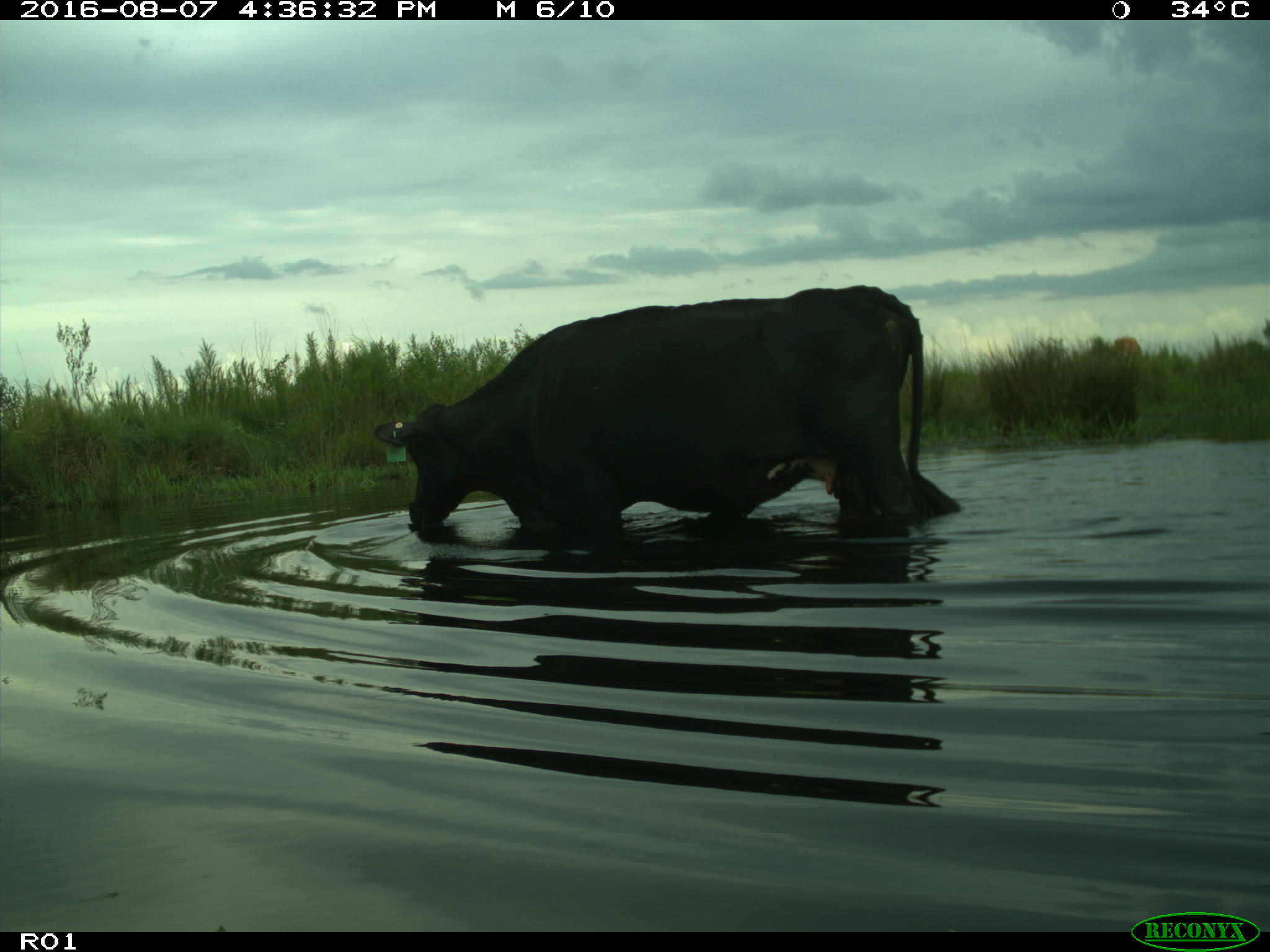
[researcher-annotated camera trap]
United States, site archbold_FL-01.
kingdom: Animalia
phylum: Chordata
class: Mammalia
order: Artiodactyla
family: Bovidae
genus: Bos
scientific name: Bos taurus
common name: domestic cow